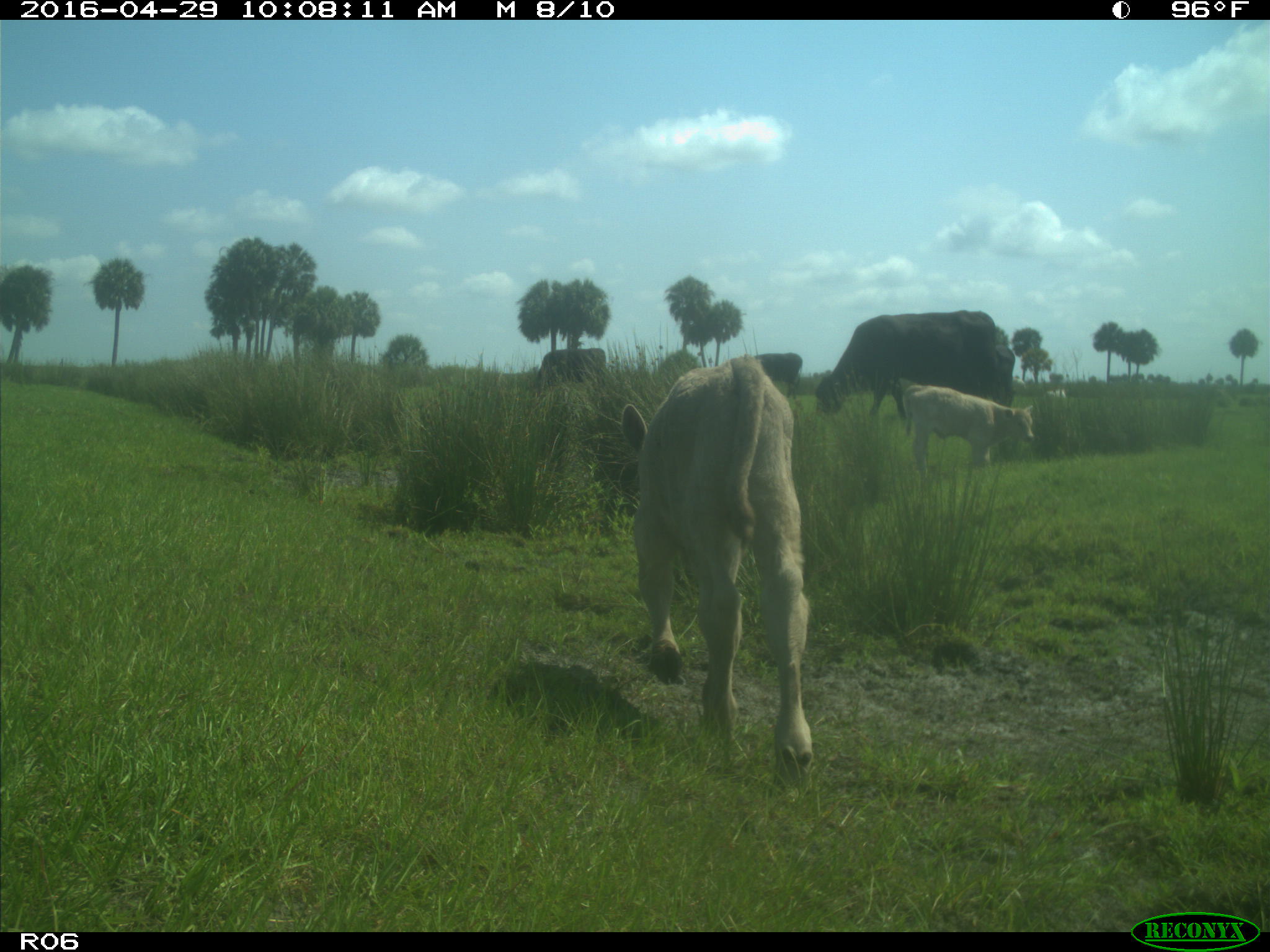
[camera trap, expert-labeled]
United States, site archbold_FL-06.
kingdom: Animalia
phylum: Chordata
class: Mammalia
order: Artiodactyla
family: Bovidae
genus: Bos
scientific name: Bos taurus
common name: domestic cow